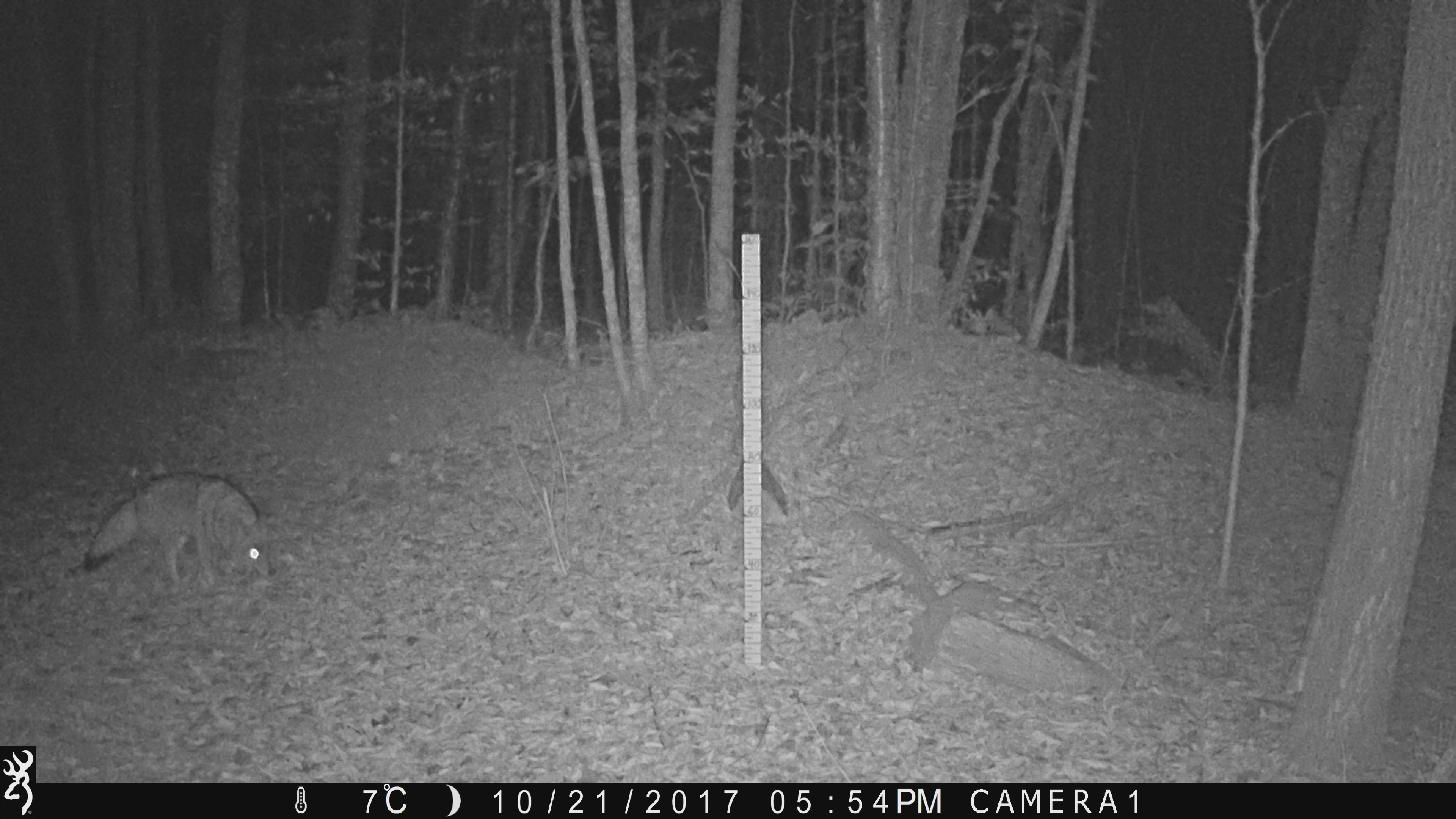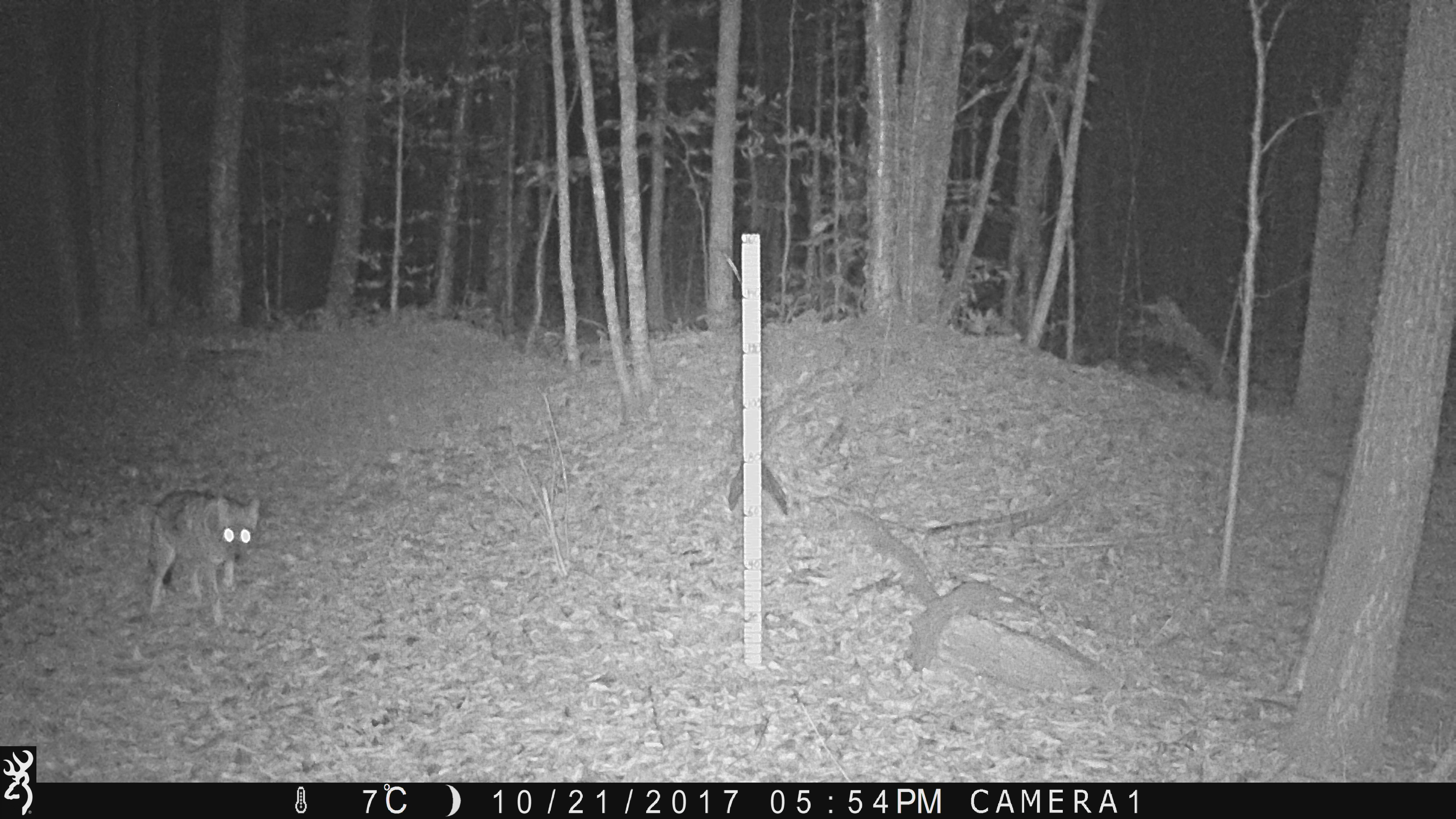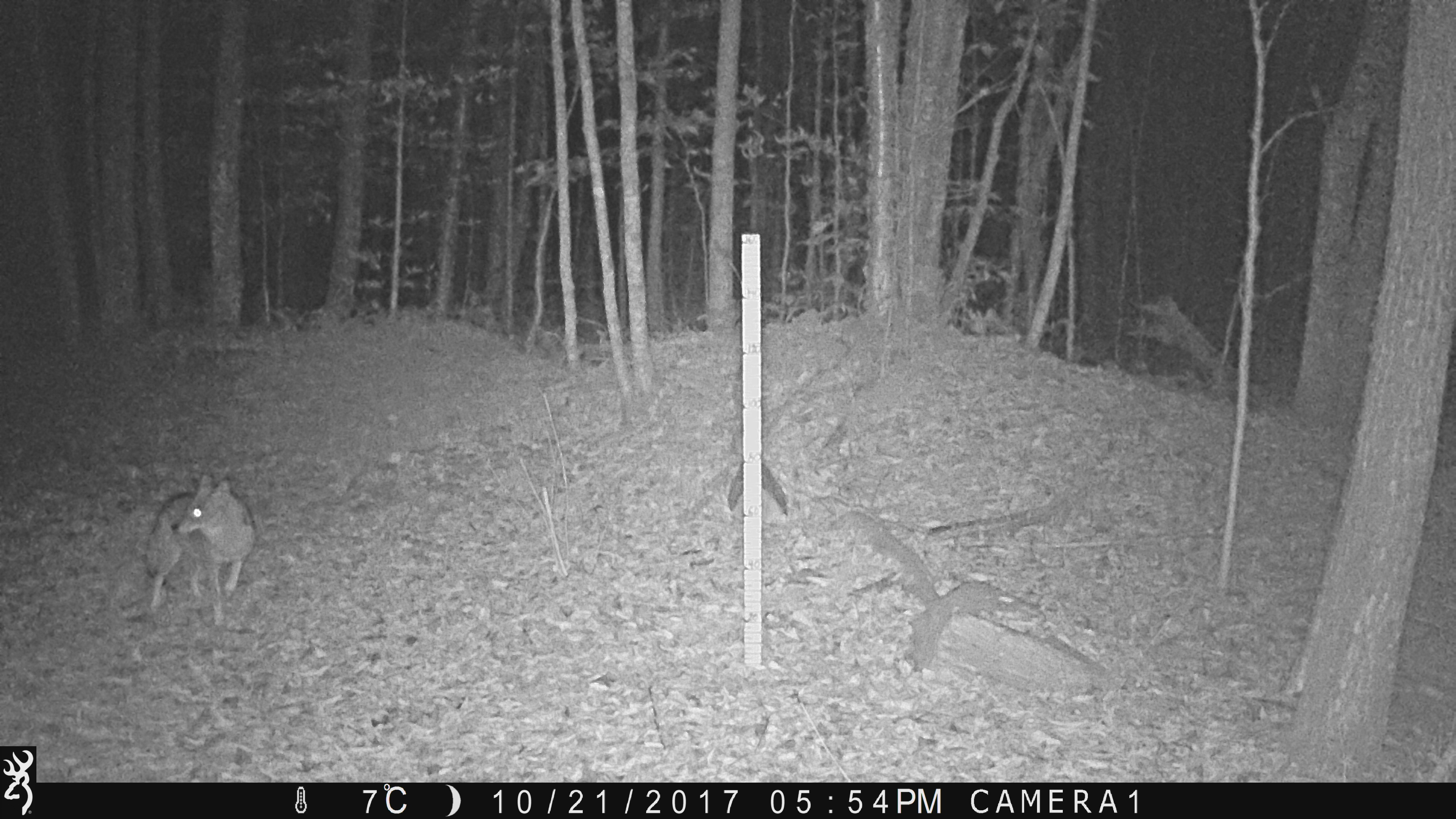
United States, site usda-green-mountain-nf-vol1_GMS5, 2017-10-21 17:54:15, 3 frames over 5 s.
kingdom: Animalia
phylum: Chordata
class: Mammalia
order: Carnivora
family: Canidae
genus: Canis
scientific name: Canis latrans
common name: coyote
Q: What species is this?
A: Coyote (Canis latrans).